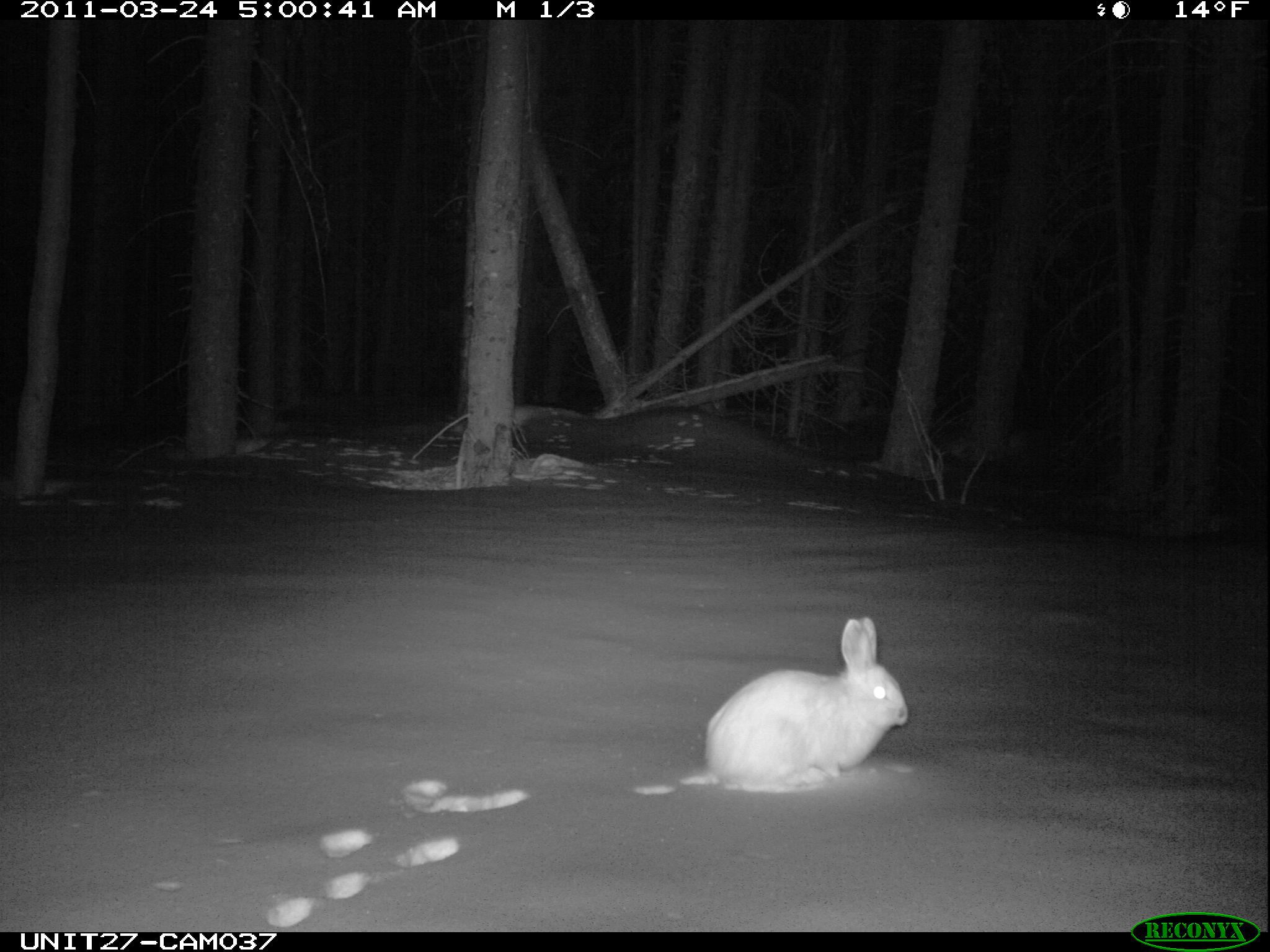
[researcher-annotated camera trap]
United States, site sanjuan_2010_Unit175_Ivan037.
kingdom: Animalia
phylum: Chordata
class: Mammalia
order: Lagomorpha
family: Leporidae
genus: Lepus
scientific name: Lepus americanus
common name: snowshoe hare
Lepus americanus (snowshoe hare).